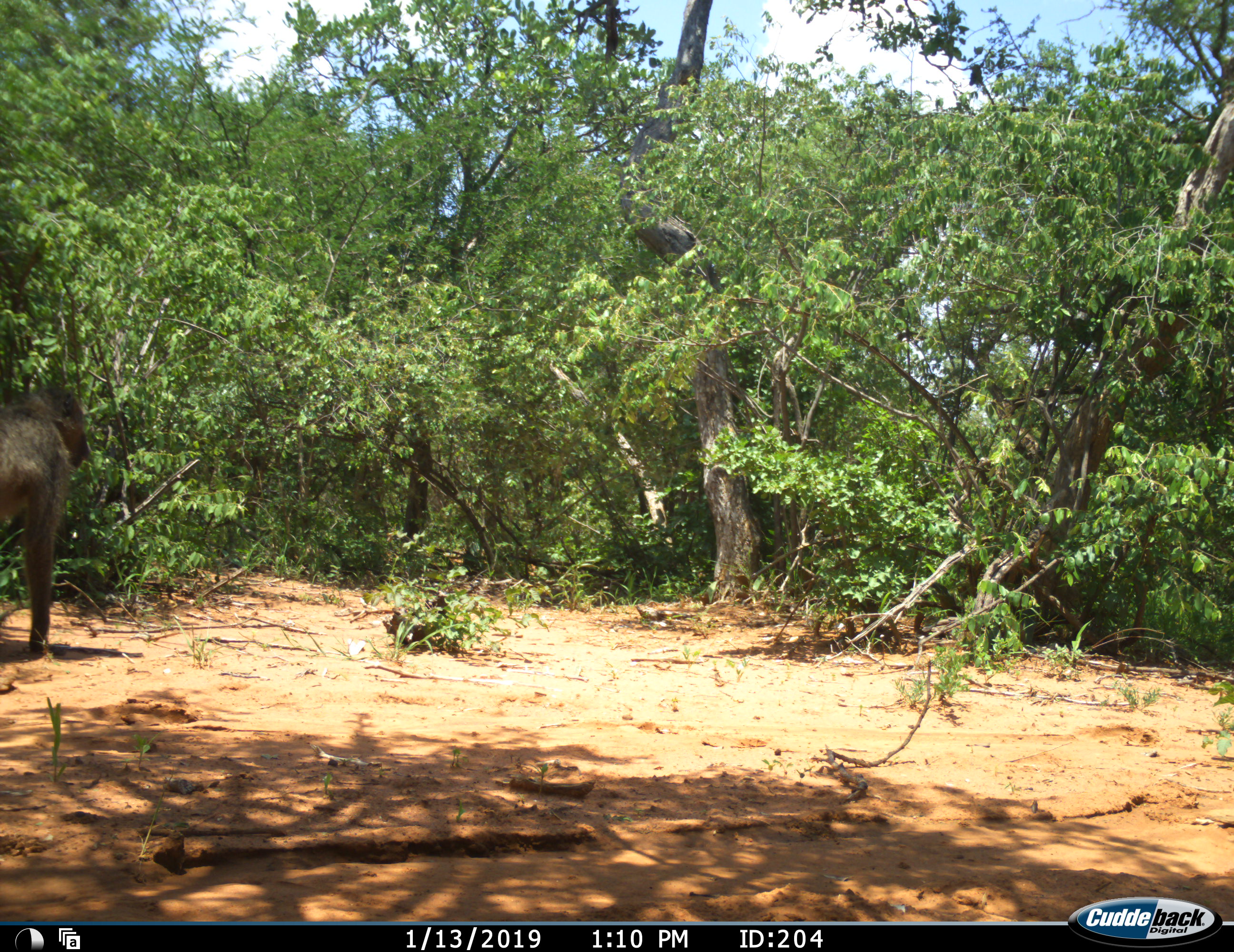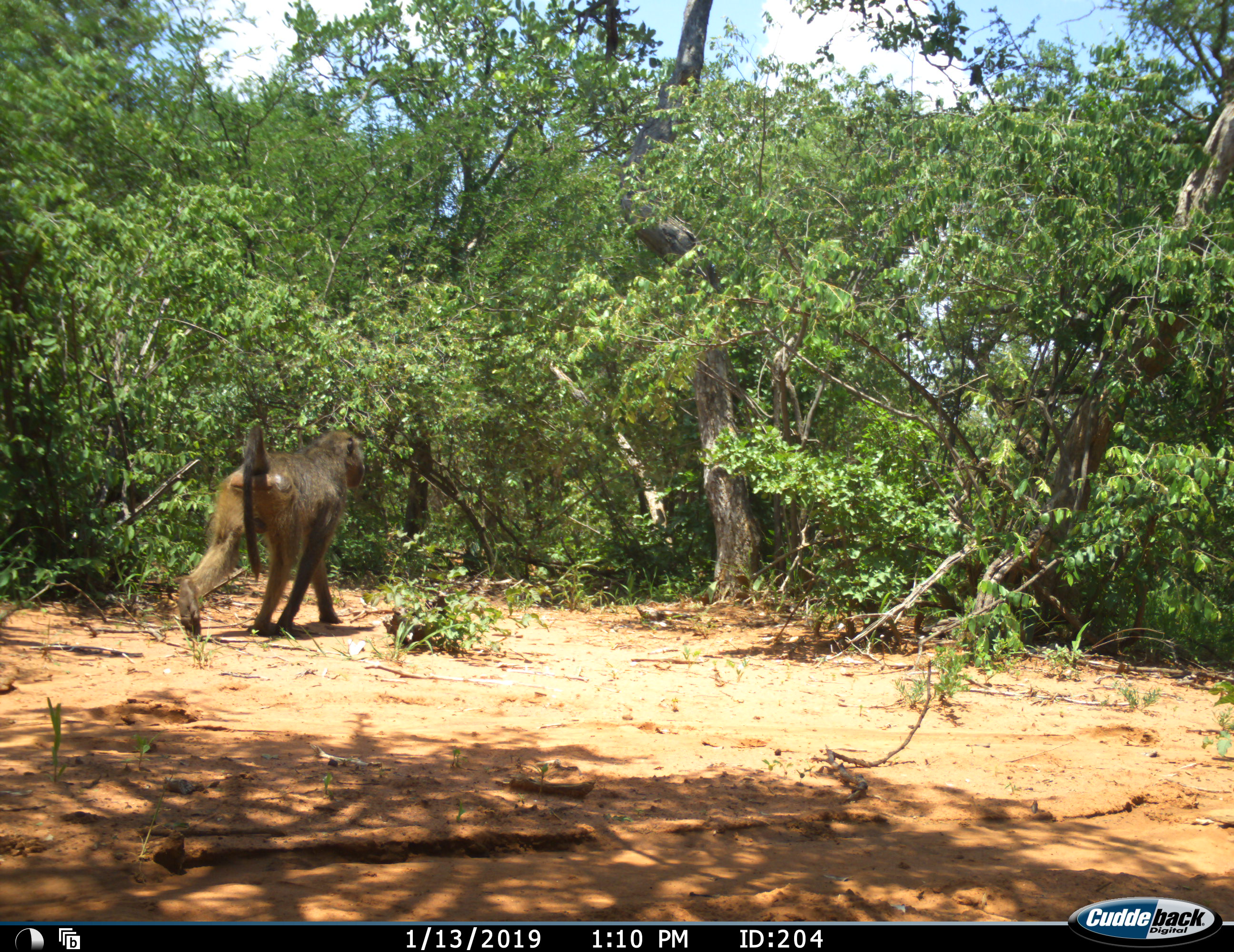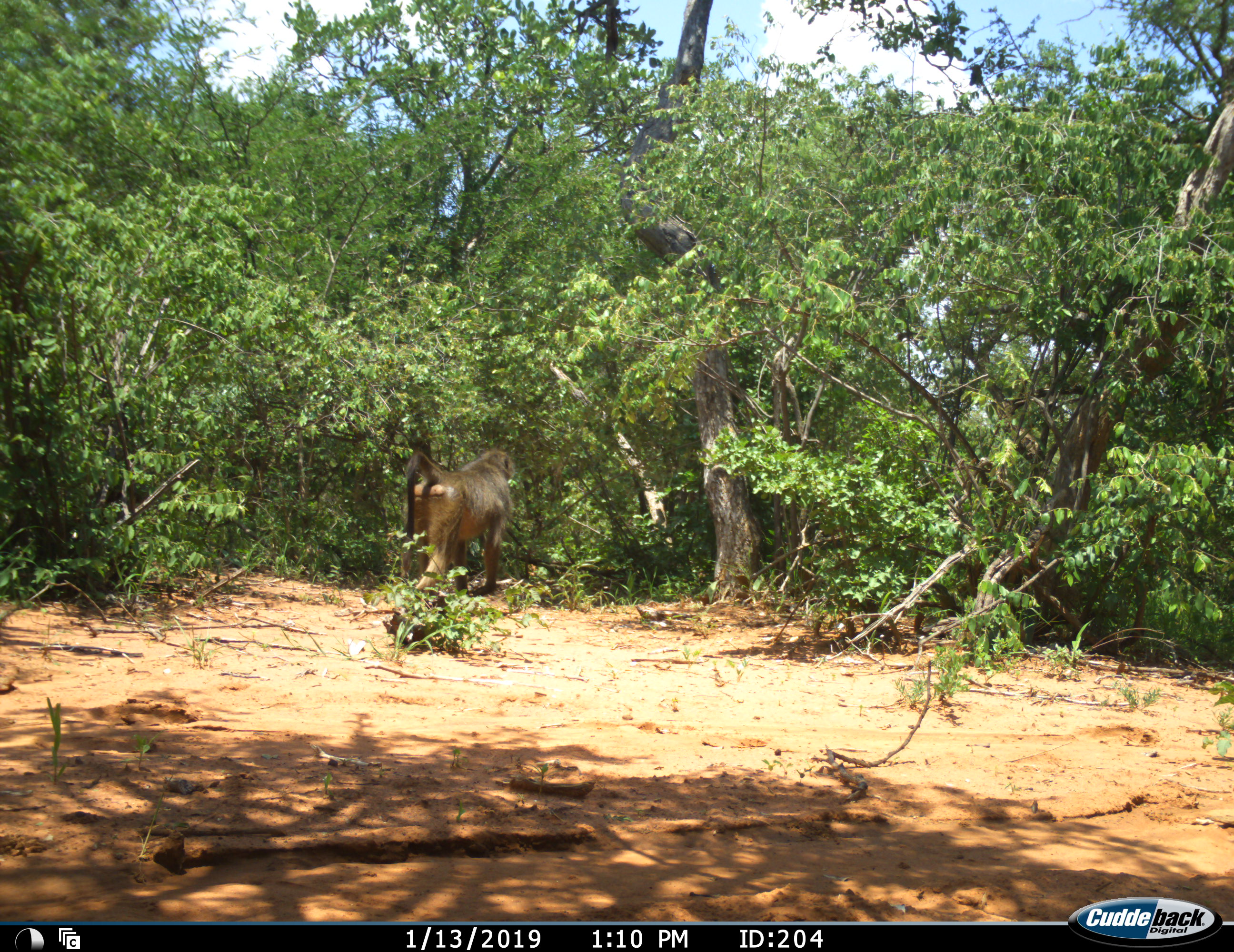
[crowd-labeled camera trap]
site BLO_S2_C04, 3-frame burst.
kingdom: Animalia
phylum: Chordata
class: Mammalia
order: Primates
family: Cercopithecidae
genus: Papio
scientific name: Papio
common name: baboon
Baboon (Papio), count 1. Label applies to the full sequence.